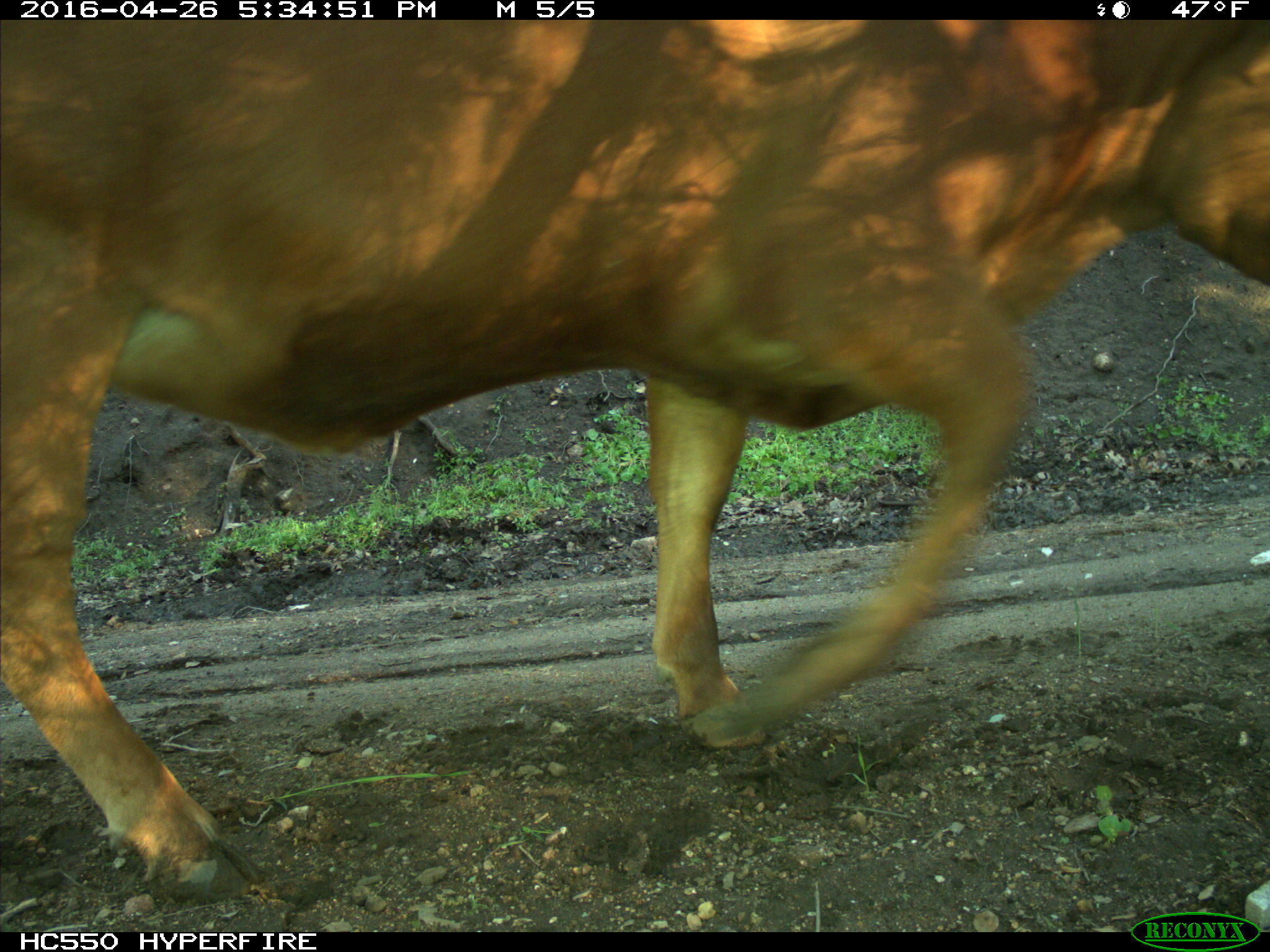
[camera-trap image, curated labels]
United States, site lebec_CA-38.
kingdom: Animalia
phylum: Chordata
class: Mammalia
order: Artiodactyla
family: Bovidae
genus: Bos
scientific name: Bos taurus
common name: domestic cow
Bos taurus (domestic cow).